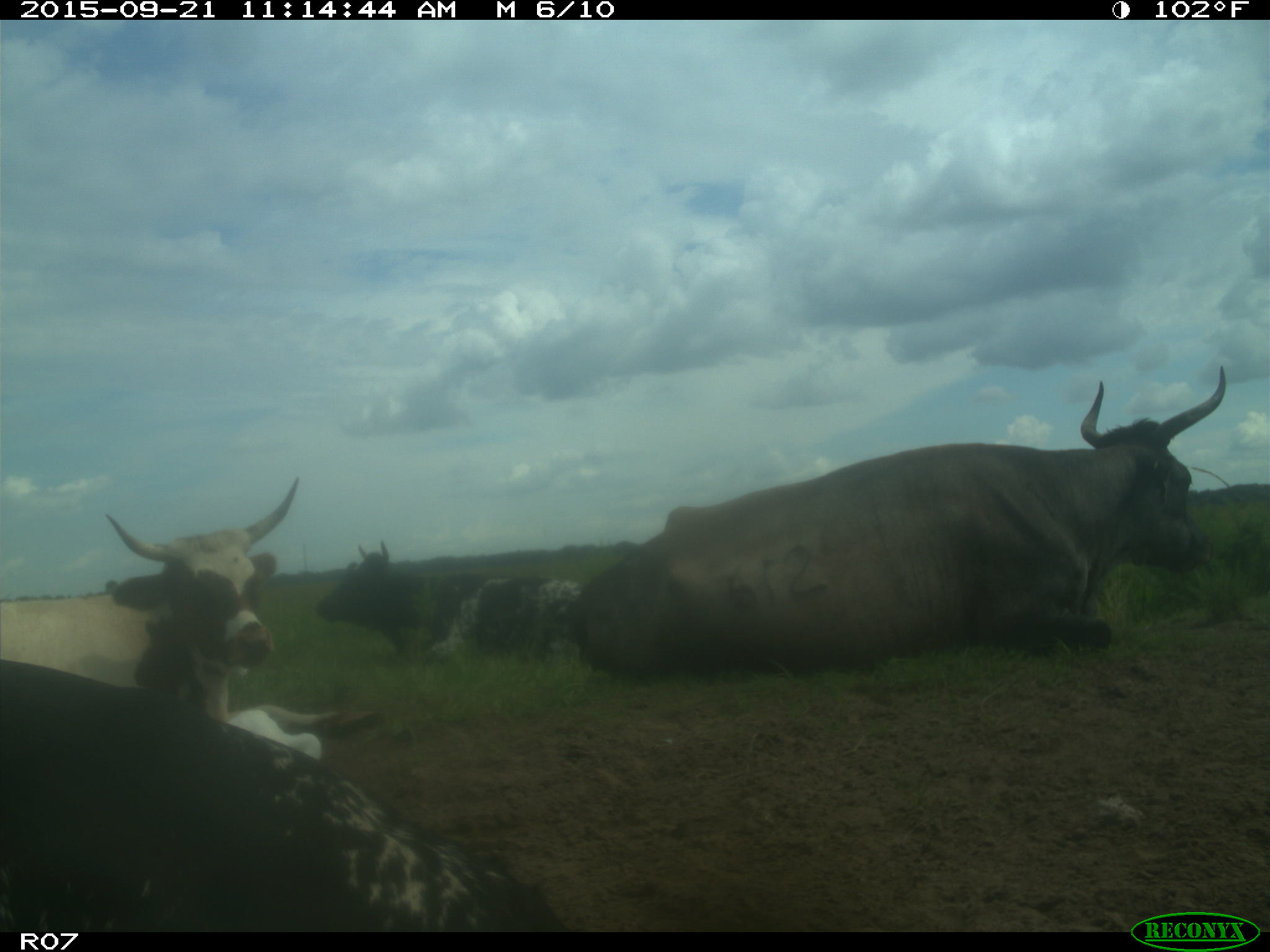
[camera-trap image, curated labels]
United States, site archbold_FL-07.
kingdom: Animalia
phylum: Chordata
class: Mammalia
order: Artiodactyla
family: Bovidae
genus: Bos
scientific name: Bos taurus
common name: domestic cow